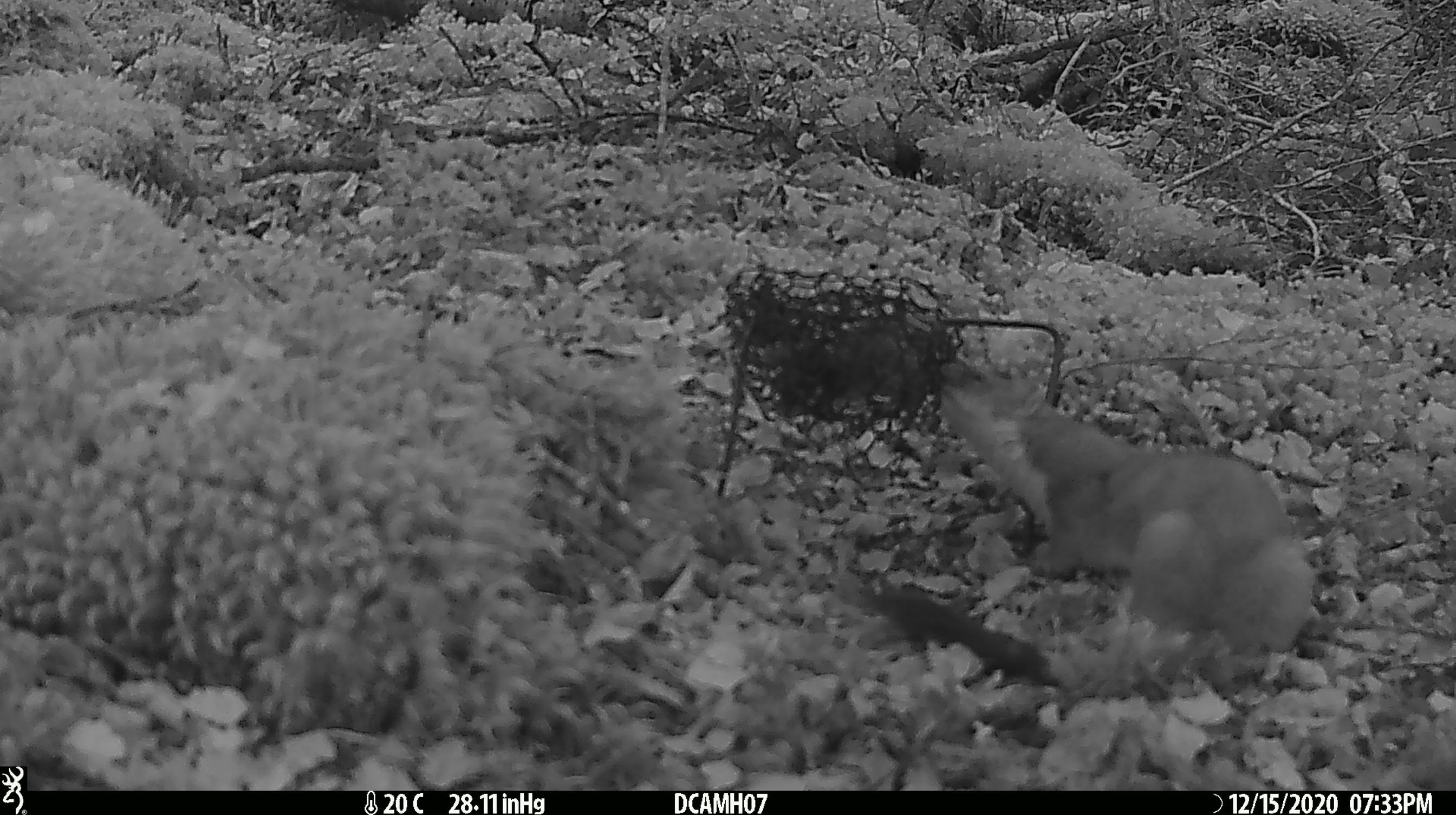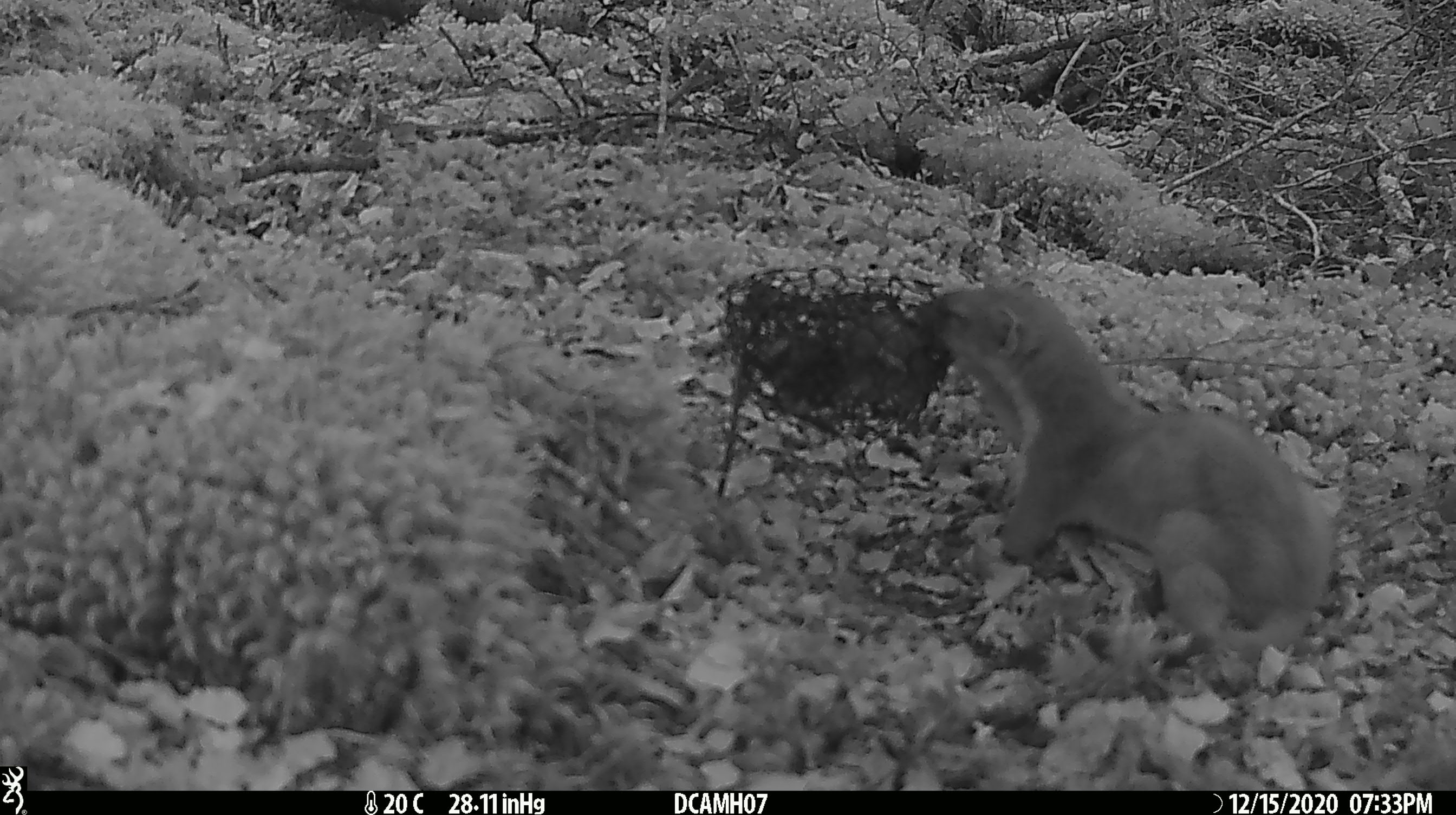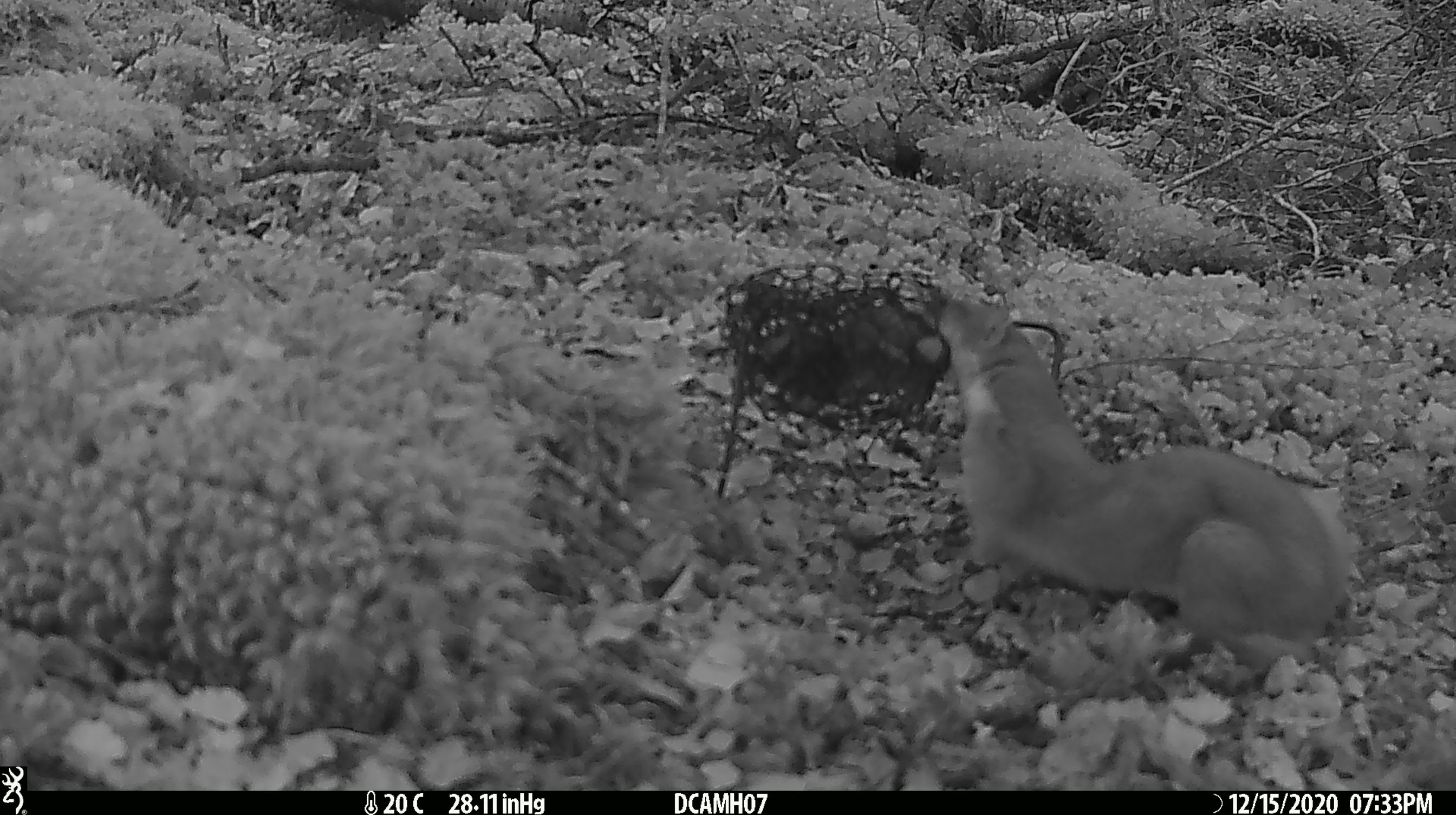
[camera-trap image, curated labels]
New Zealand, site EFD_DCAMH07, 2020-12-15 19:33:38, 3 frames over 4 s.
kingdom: Animalia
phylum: Chordata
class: Mammalia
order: Carnivora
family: Mustelidae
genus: Mustela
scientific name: Mustela erminea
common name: stoat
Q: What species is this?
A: Stoat (Mustela erminea).